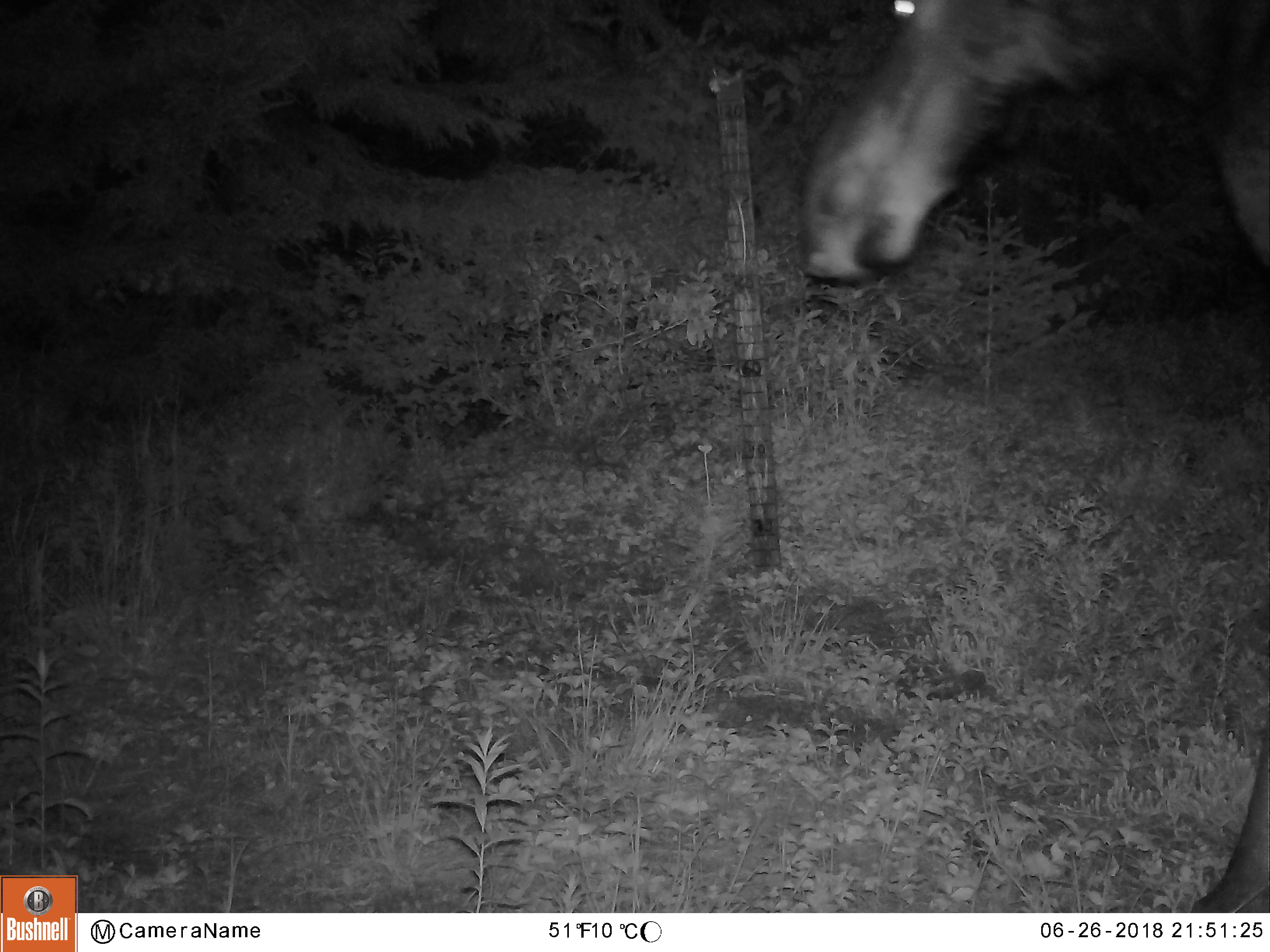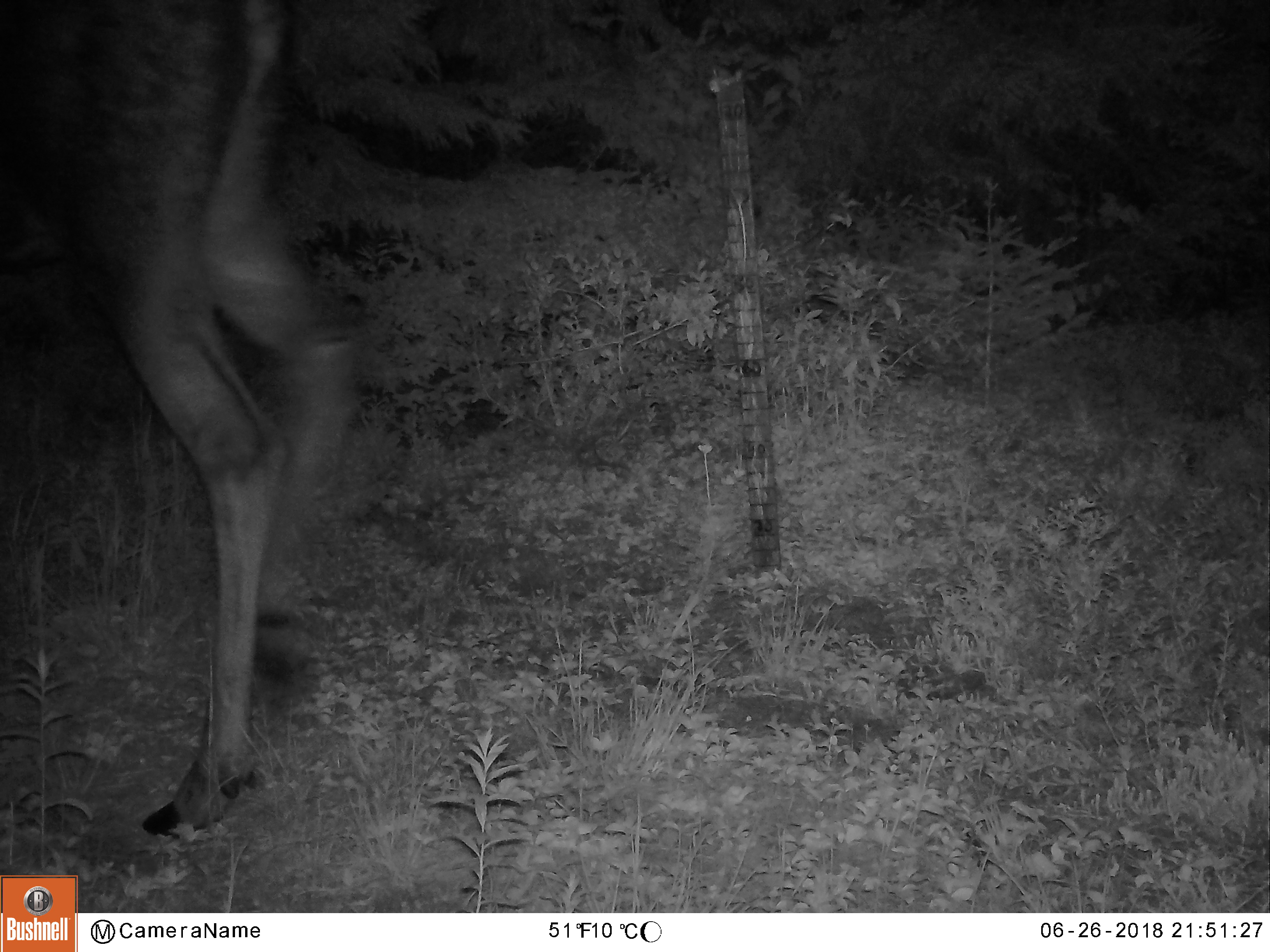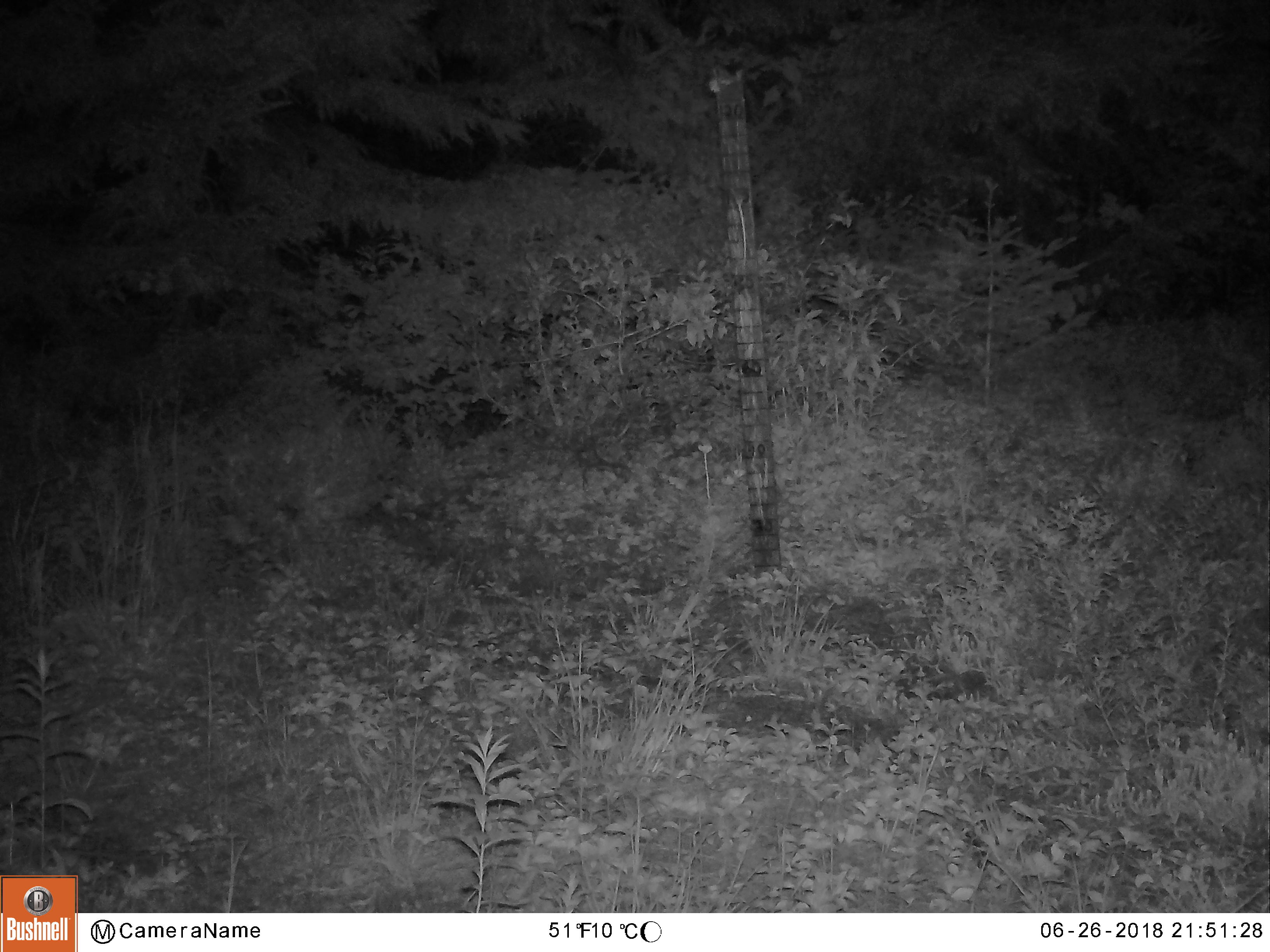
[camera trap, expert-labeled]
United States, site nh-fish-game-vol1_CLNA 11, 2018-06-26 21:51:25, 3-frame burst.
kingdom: Animalia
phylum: Chordata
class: Mammalia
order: Artiodactyla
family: Cervidae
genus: Alces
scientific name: Alces alces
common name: moose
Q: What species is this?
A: Moose (Alces alces).